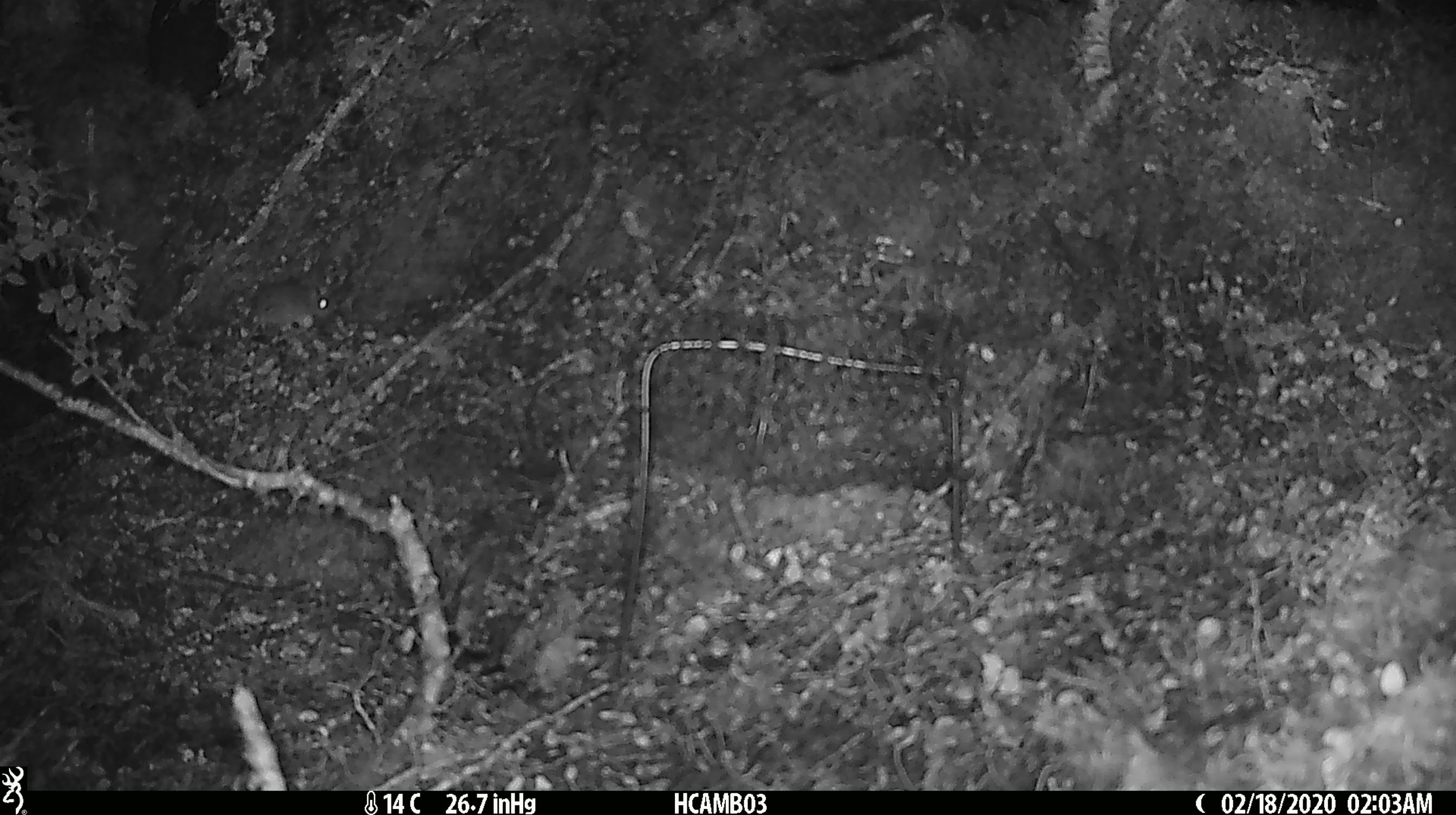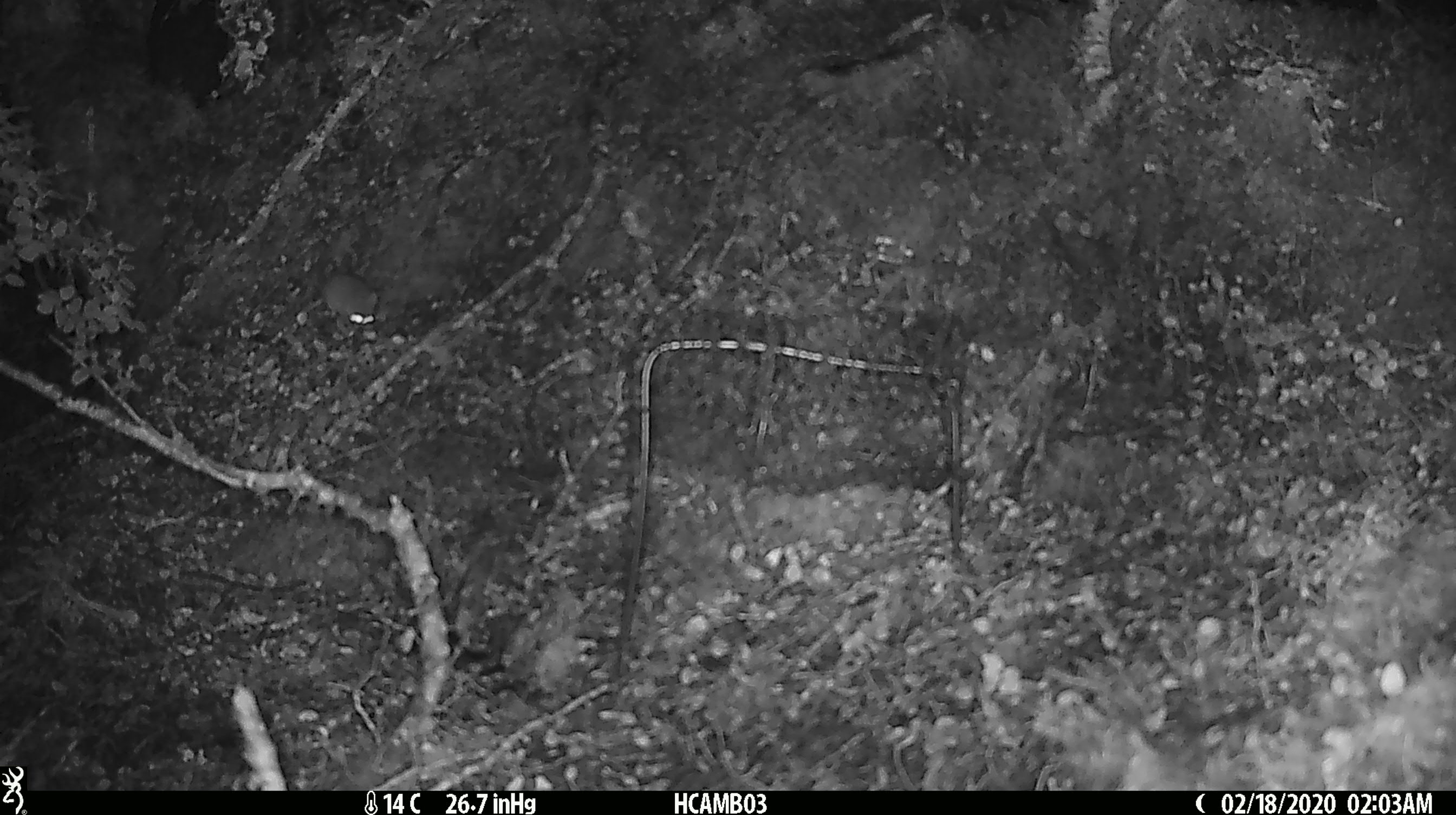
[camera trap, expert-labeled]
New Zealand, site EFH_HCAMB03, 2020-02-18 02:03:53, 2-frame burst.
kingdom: Animalia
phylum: Chordata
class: Mammalia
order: Rodentia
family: Muridae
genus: Mus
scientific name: Mus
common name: mouse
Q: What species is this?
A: Mouse (Mus).